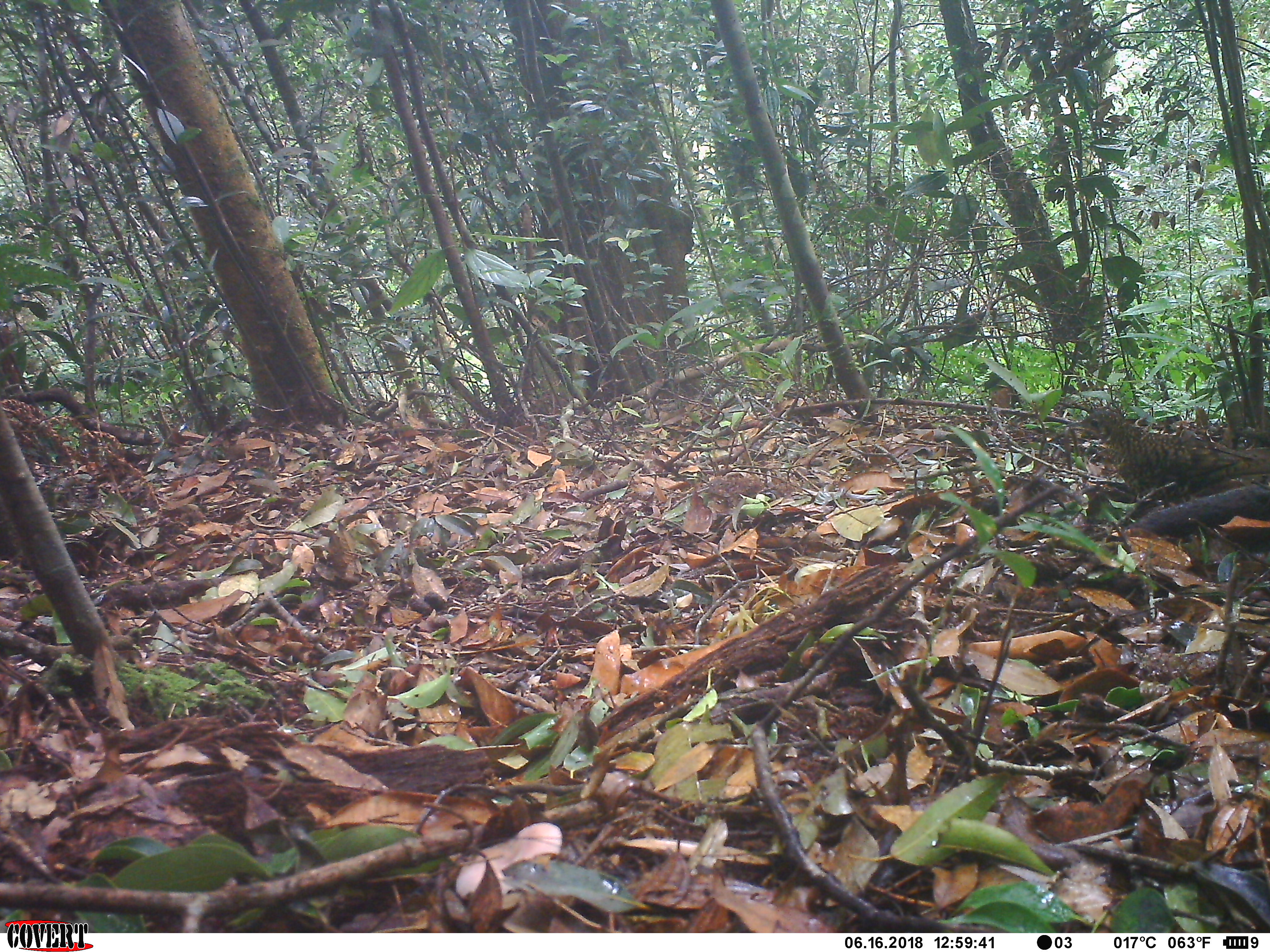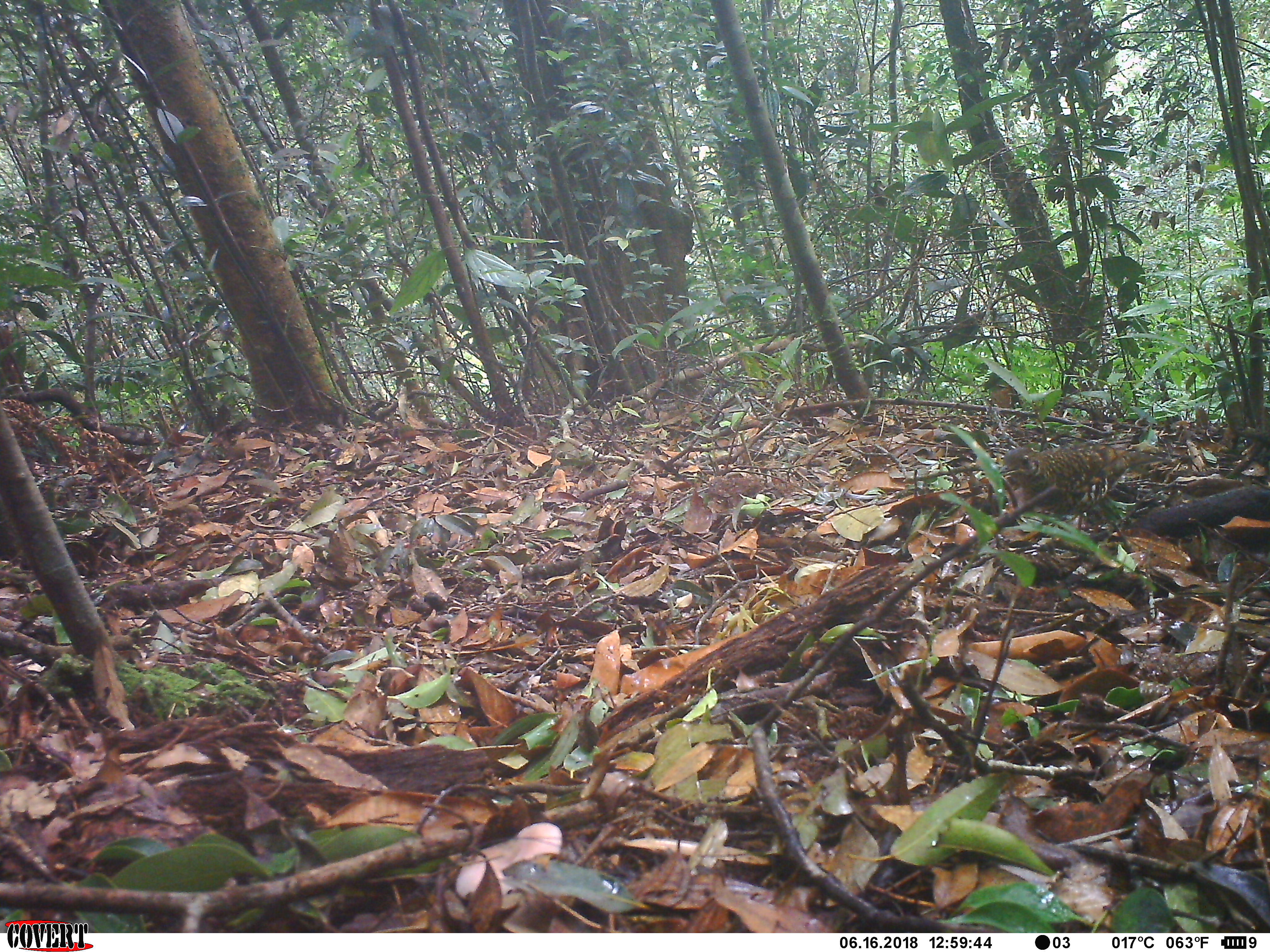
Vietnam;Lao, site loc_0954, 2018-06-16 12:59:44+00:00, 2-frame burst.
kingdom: Animalia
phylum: Chordata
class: Aves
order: Passeriformes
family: Turdidae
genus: Zoothera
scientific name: Zoothera dauma dauma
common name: scaly thrush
Scaly thrush (Zoothera dauma dauma). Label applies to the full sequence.